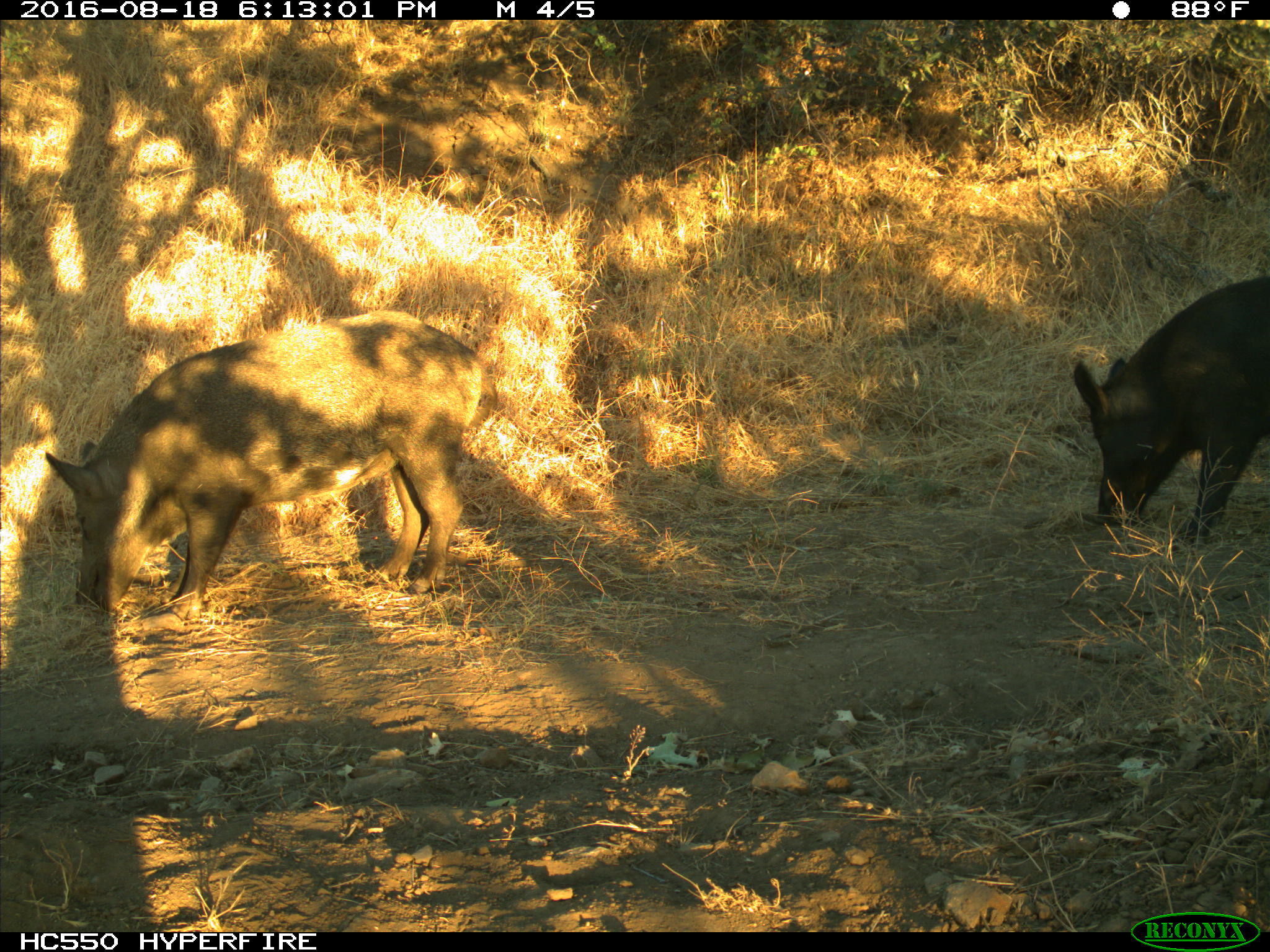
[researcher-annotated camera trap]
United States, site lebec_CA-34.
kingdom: Animalia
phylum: Chordata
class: Mammalia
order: Artiodactyla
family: Suidae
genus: Sus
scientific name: Sus scrofa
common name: wild boar